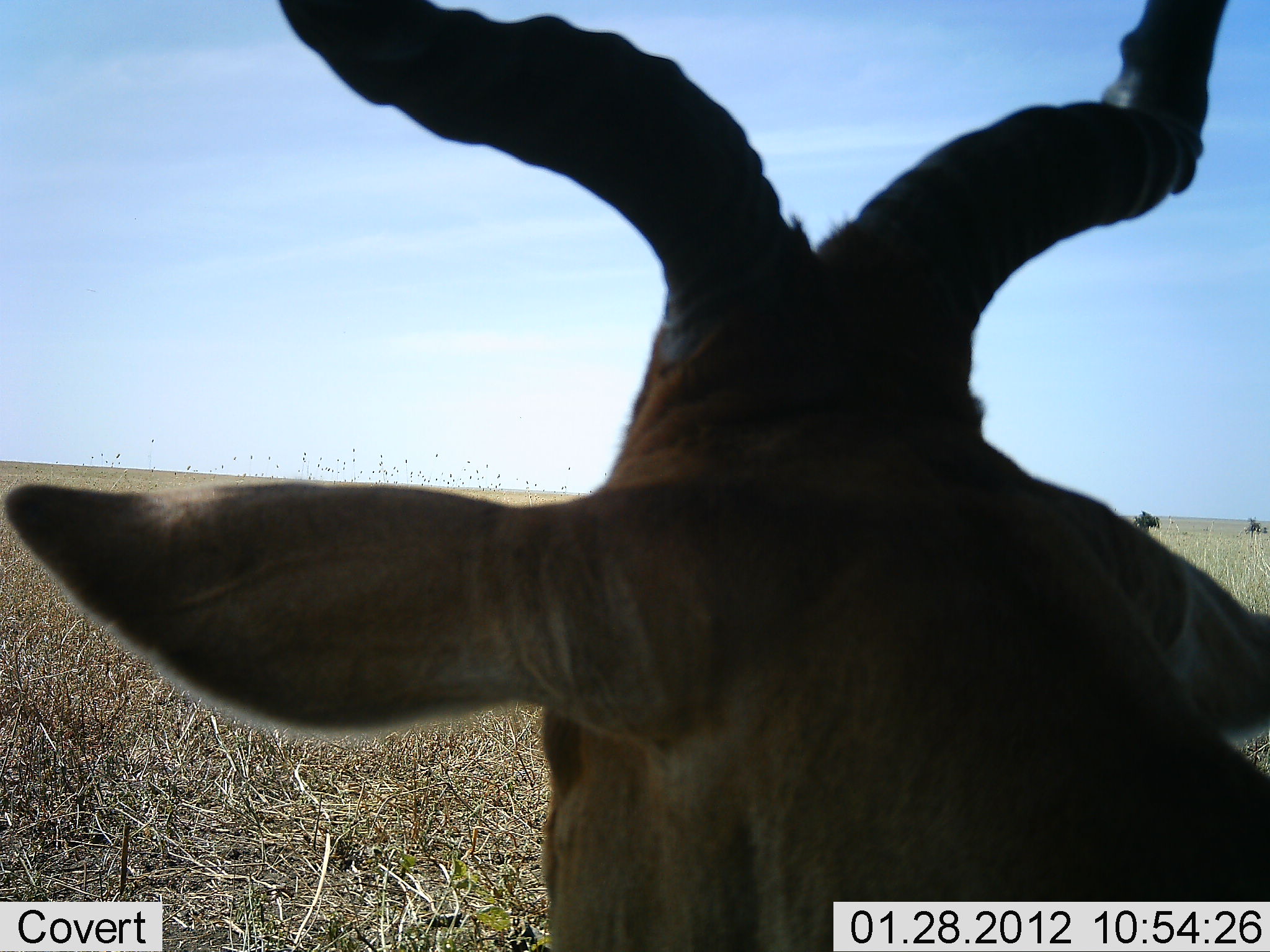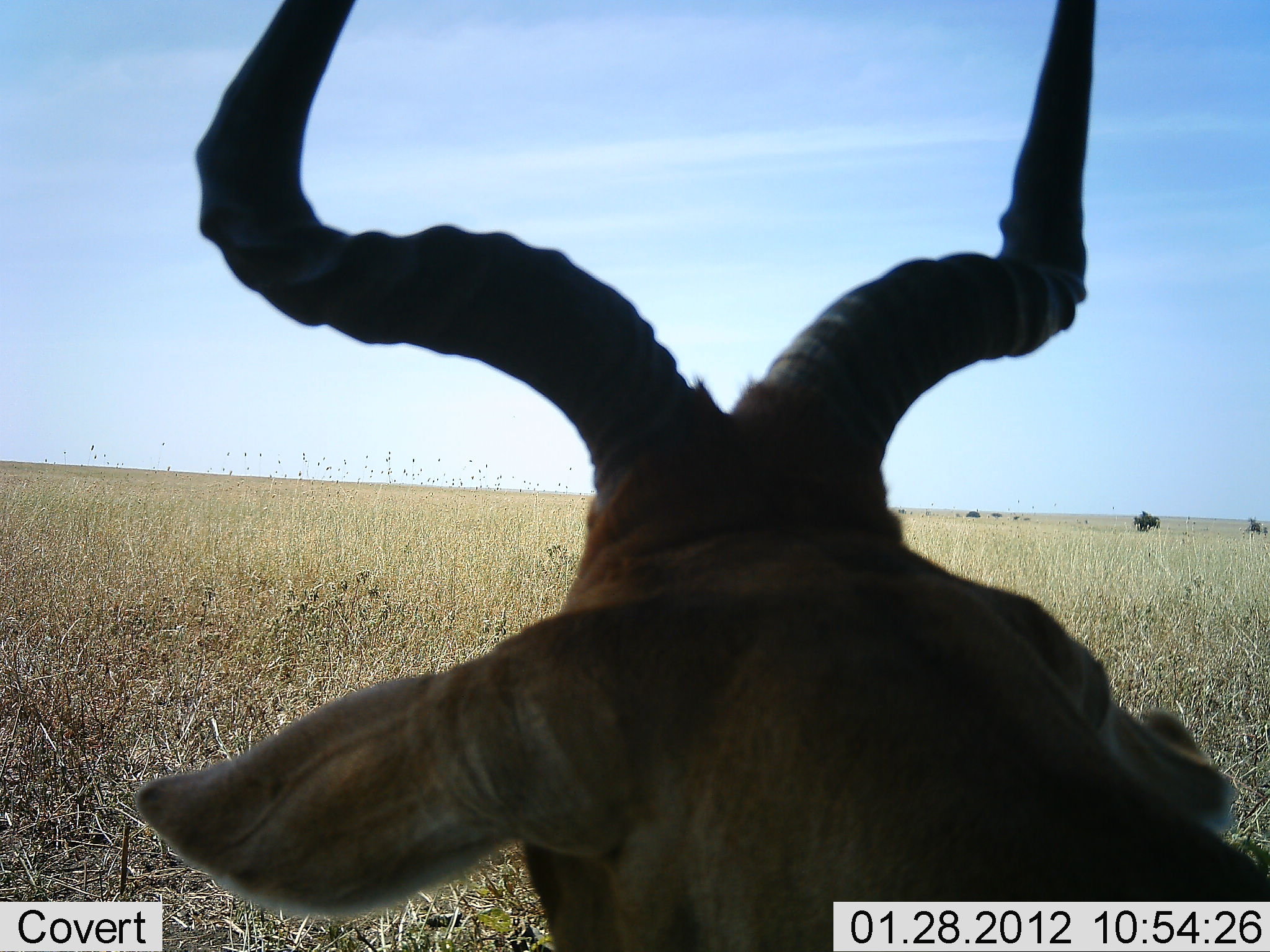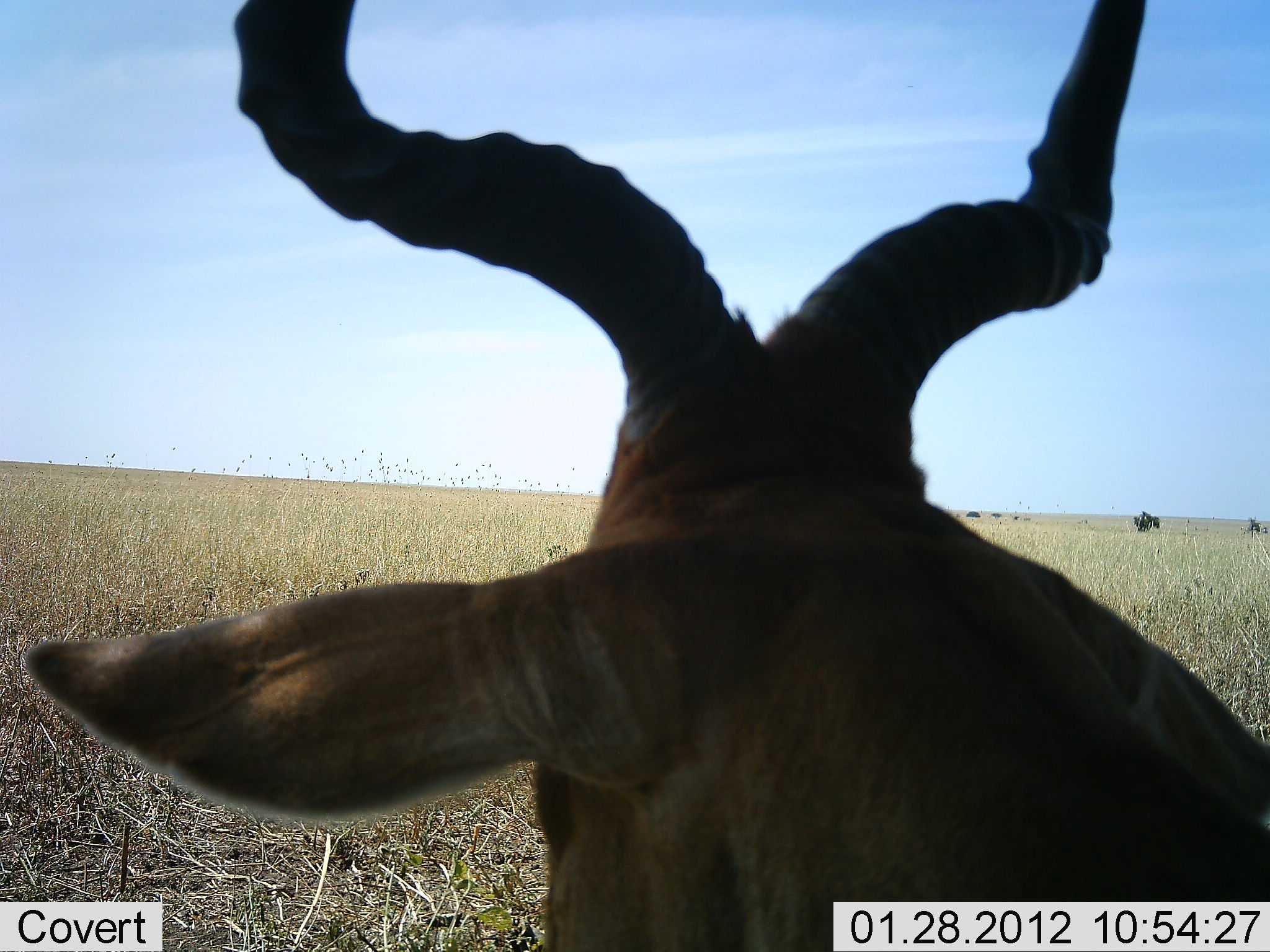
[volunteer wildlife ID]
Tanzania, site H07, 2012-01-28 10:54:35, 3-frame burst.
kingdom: Animalia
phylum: Chordata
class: Mammalia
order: Artiodactyla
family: Bovidae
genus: Alcelaphus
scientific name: Alcelaphus buselaphus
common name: hartebeest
Hartebeest (Alcelaphus buselaphus), count 1. Behavior (volunteer vote fractions): standing 42%, resting 58%, moving 0%, interacting 0%. Young present (vote fraction): 0%. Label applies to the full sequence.